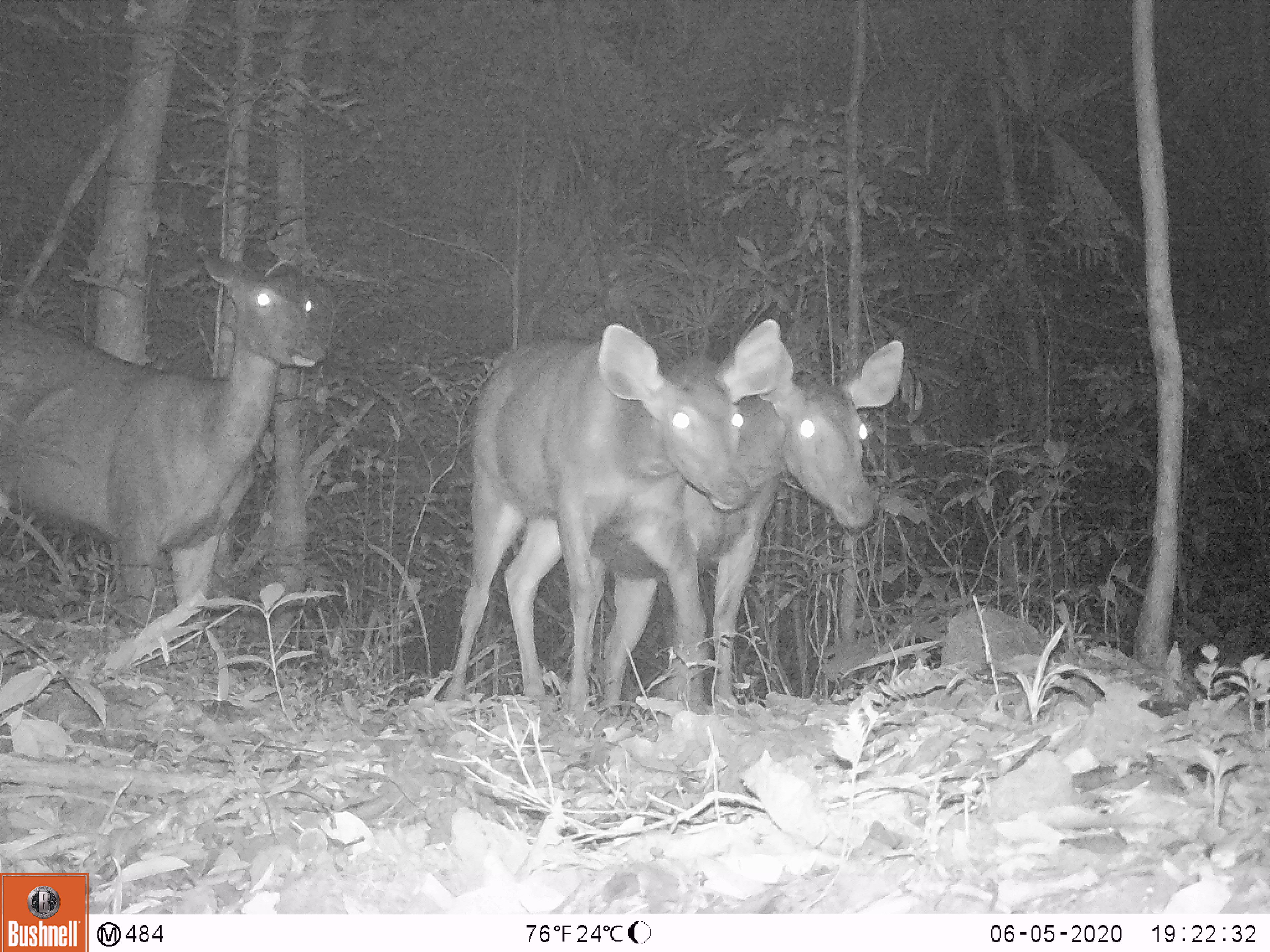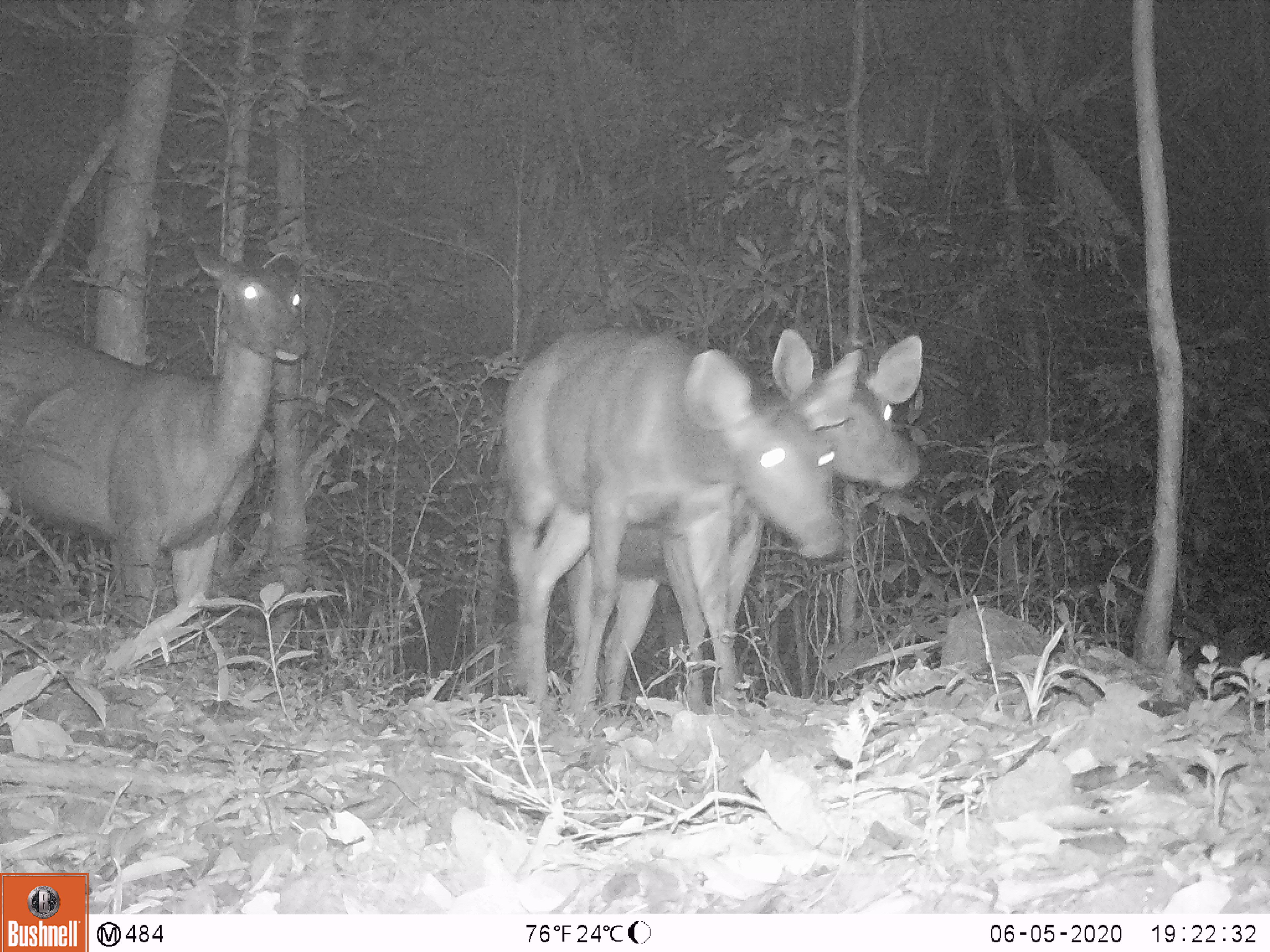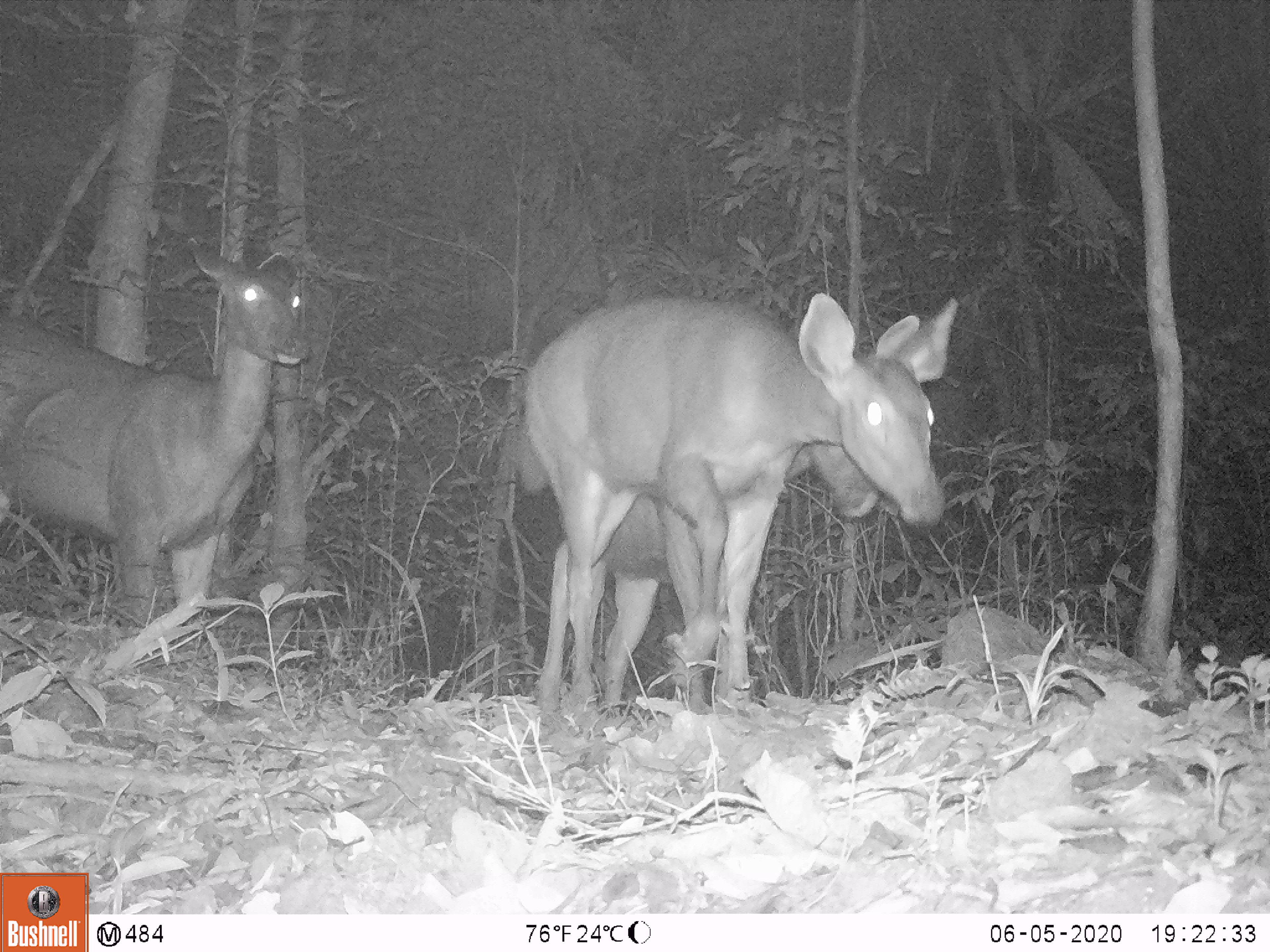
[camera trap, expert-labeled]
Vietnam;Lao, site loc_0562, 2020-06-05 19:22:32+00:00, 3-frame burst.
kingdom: Animalia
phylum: Chordata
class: Mammalia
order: Artiodactyla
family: Cervidae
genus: Rusa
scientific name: Rusa unicolor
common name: sambar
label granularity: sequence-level